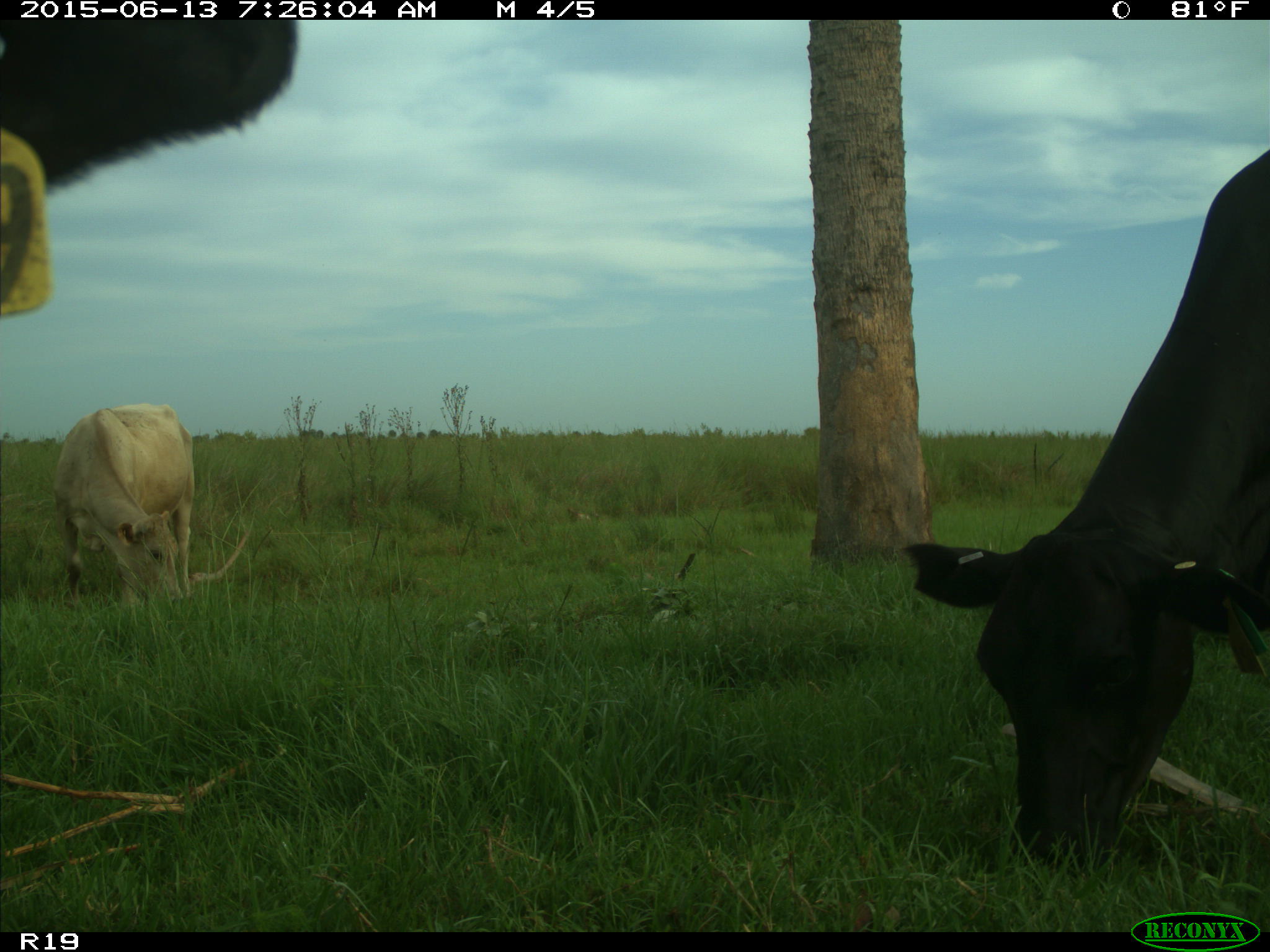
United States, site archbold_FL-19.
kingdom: Animalia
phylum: Chordata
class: Mammalia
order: Artiodactyla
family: Bovidae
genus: Bos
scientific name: Bos taurus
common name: domestic cow